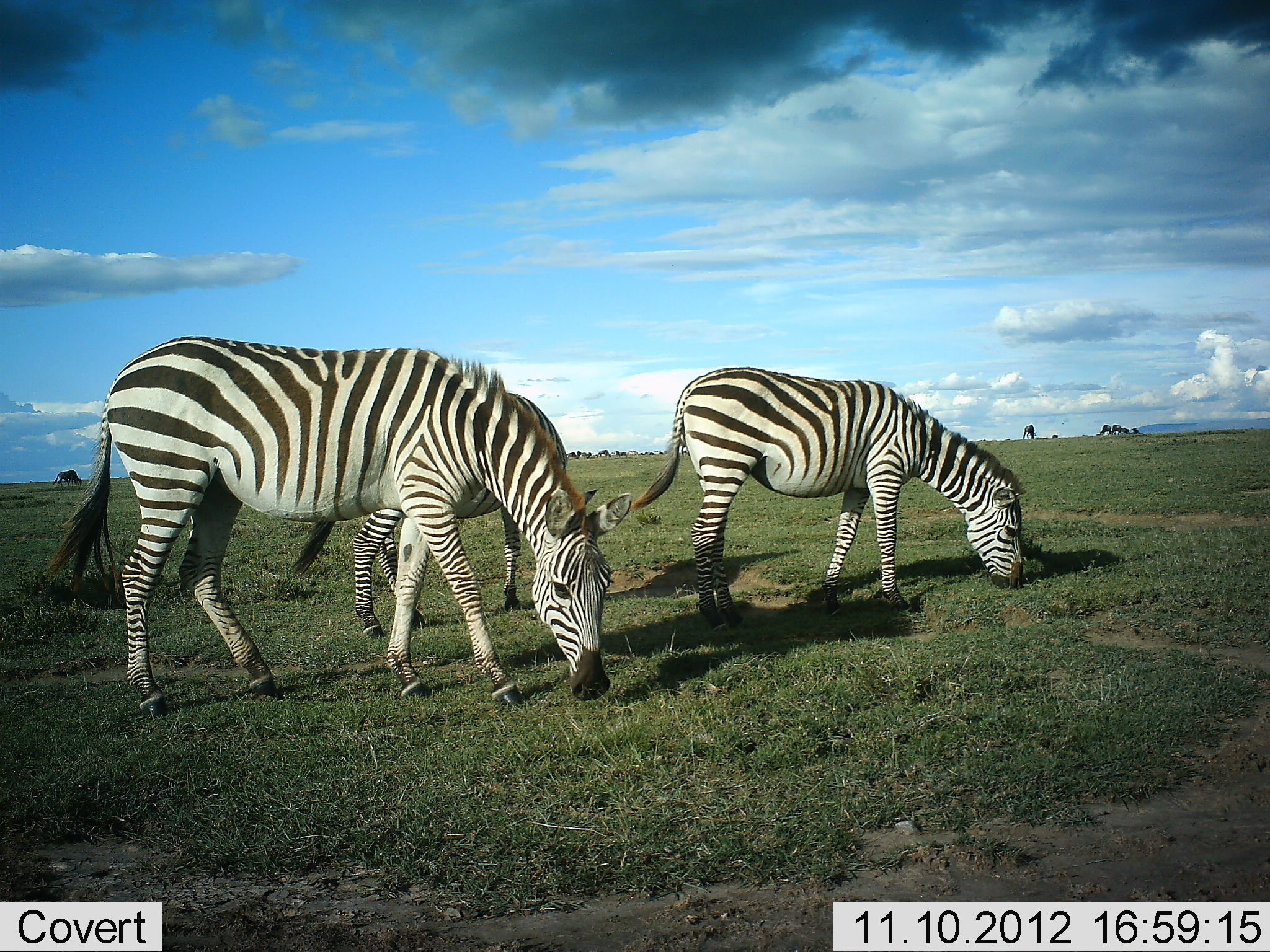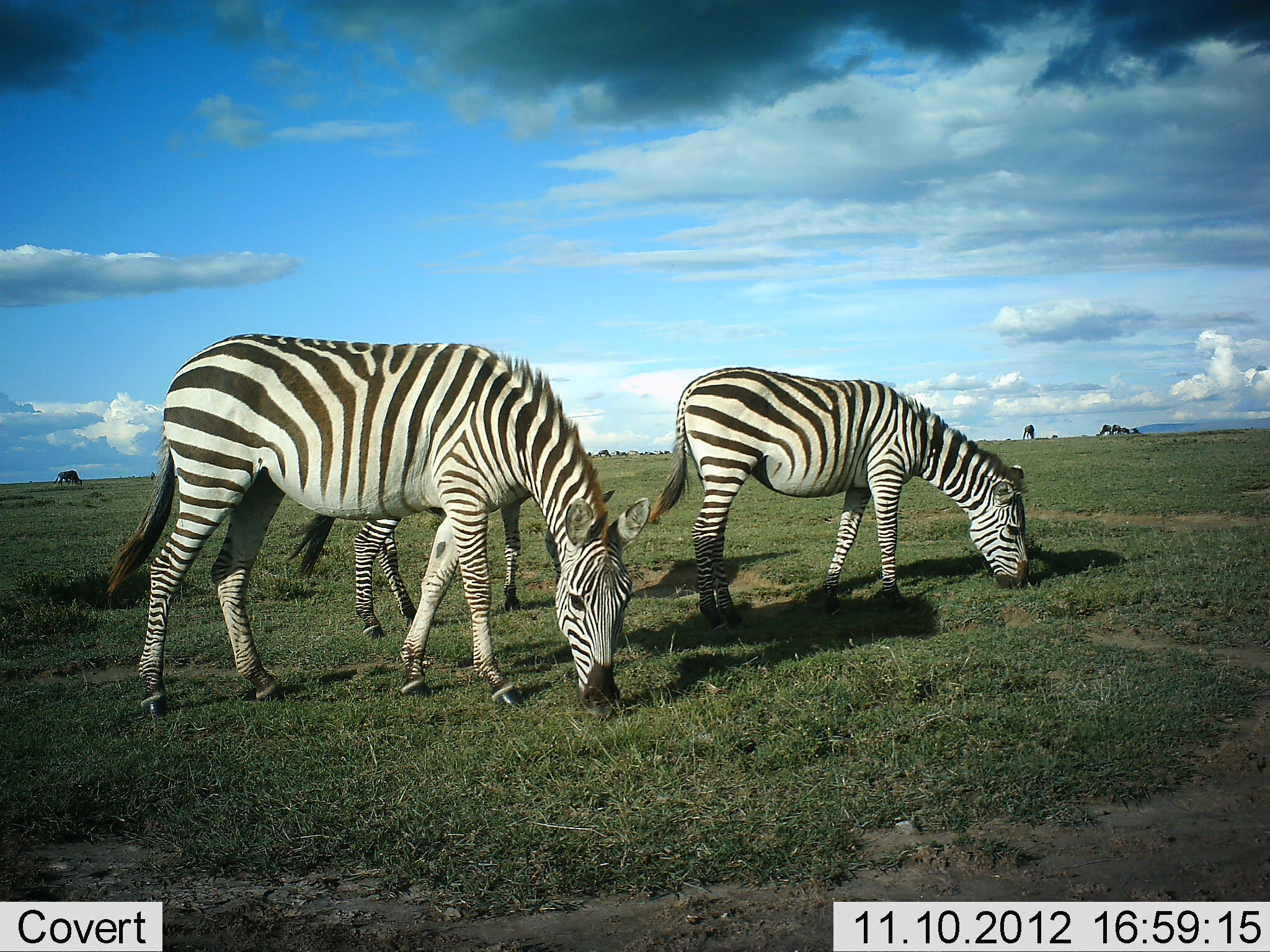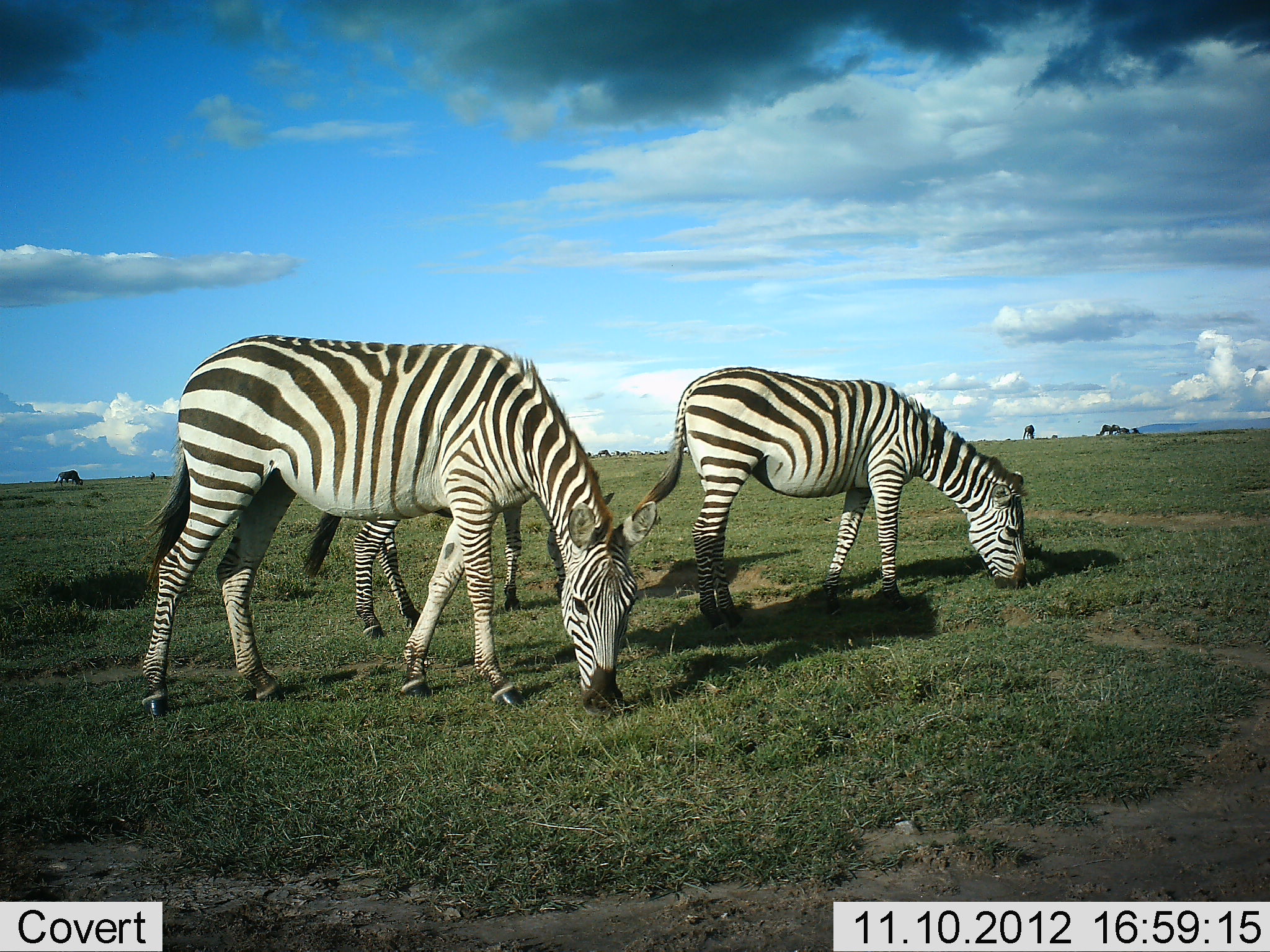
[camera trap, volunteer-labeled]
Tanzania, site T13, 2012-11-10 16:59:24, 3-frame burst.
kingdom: Animalia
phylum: Chordata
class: Mammalia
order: Perissodactyla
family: Equidae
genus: Equus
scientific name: Equus quagga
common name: plains zebra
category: zebra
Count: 3.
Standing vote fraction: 29%.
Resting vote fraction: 0%.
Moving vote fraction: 7%.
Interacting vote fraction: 0%.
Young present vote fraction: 0%.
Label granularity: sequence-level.